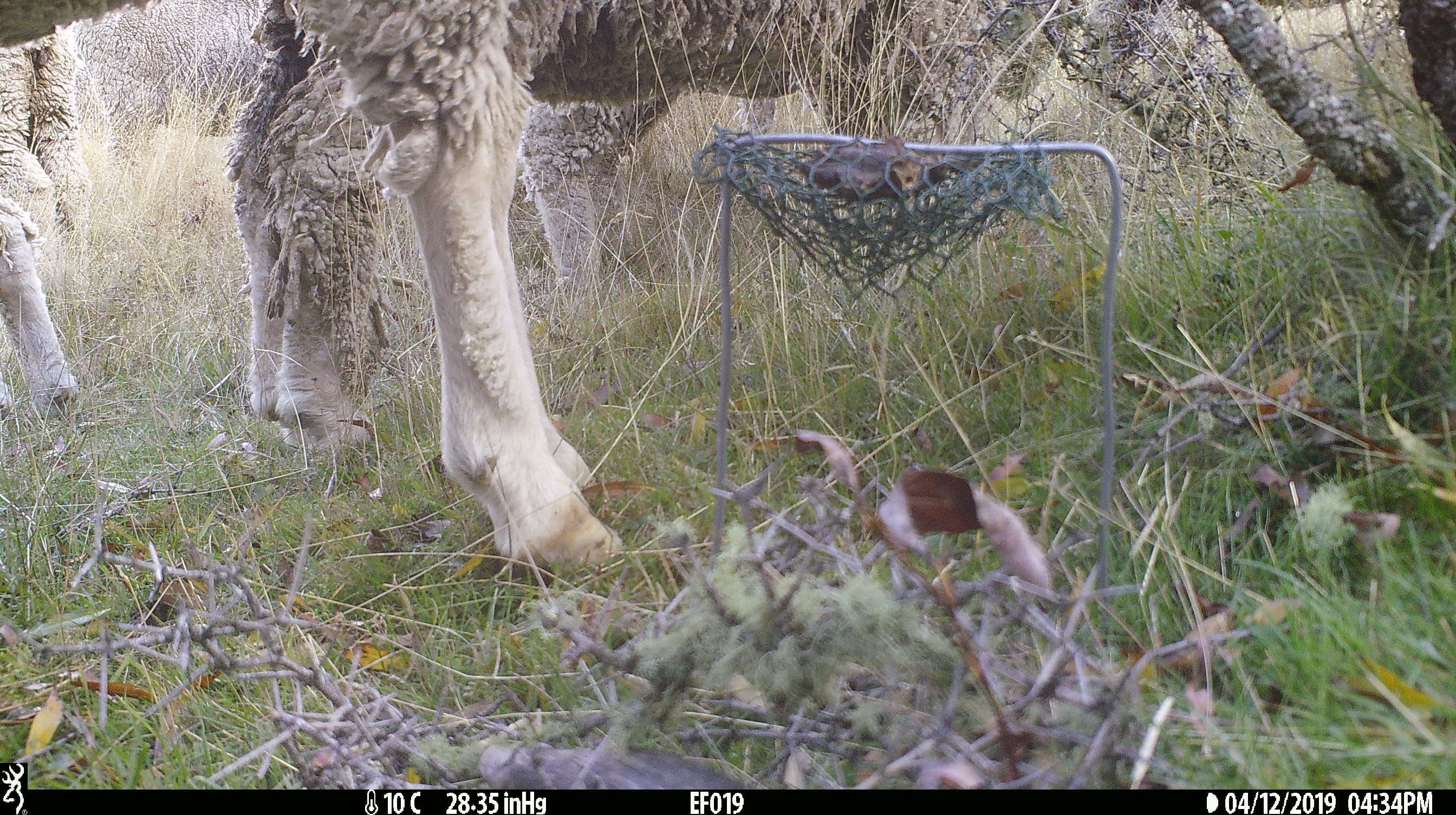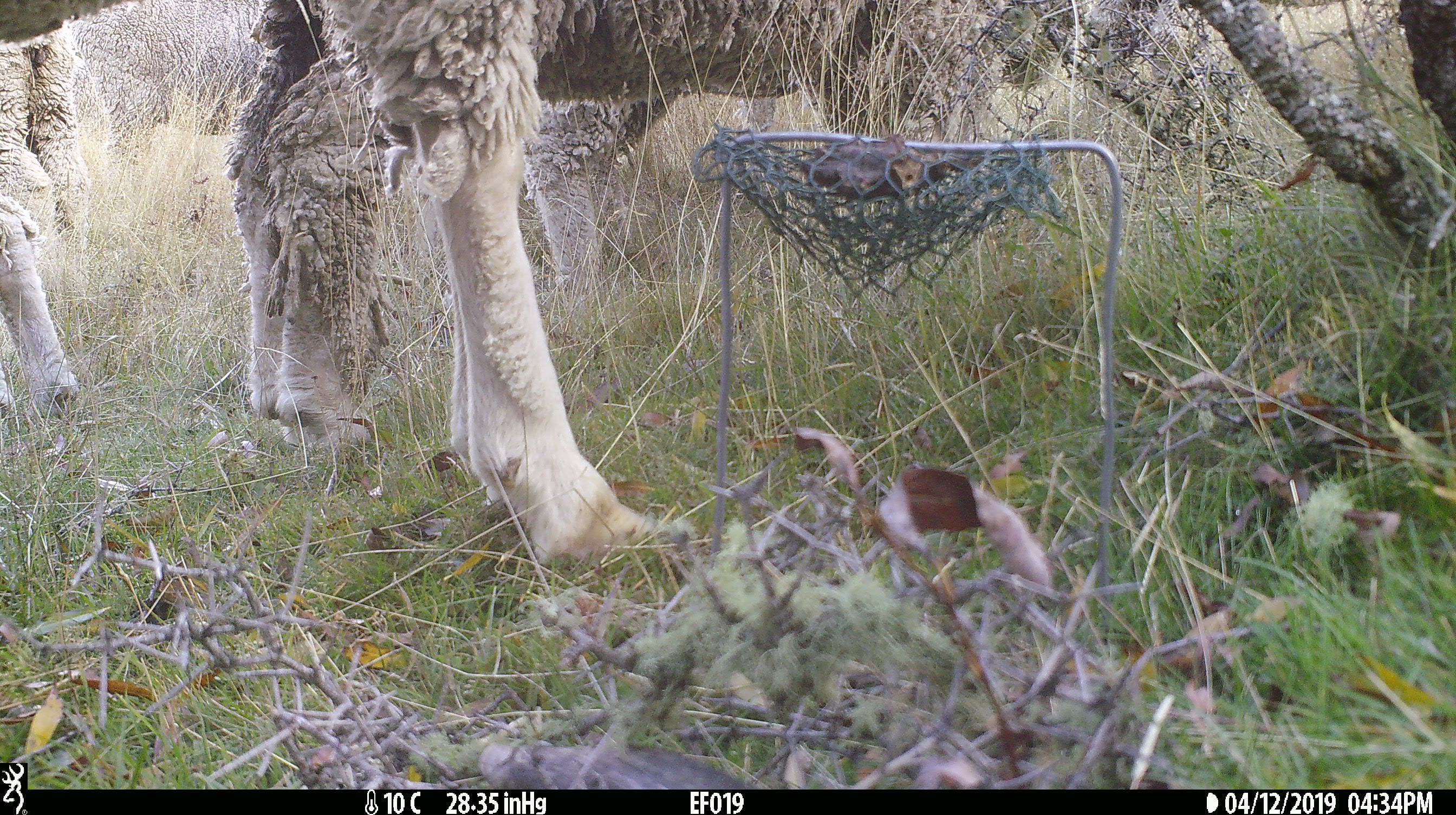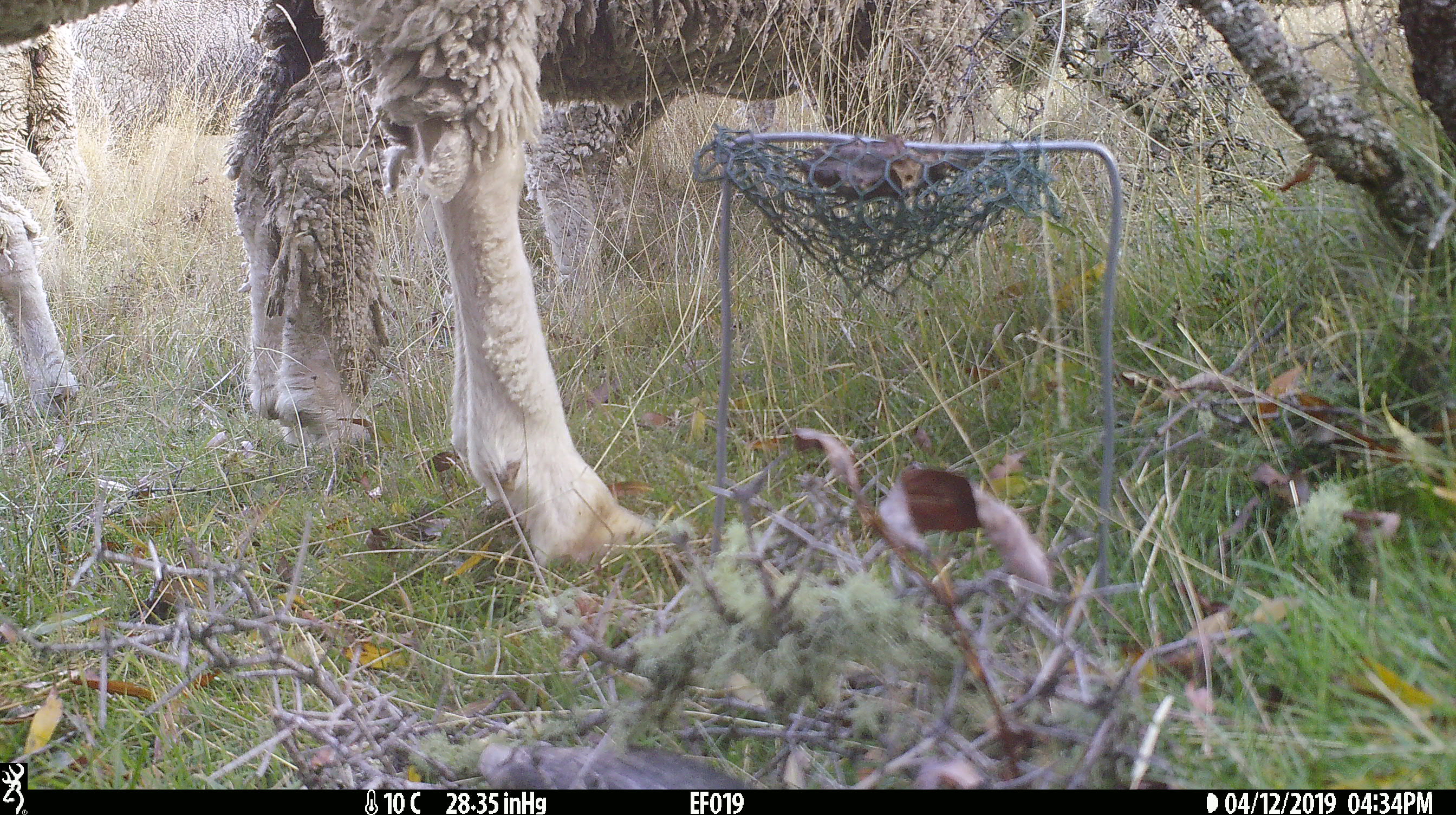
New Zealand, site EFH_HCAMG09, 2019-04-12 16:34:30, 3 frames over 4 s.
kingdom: Animalia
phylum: Chordata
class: Mammalia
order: Artiodactyla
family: Bovidae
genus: Ovis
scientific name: Ovis aries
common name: domestic sheep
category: sheep